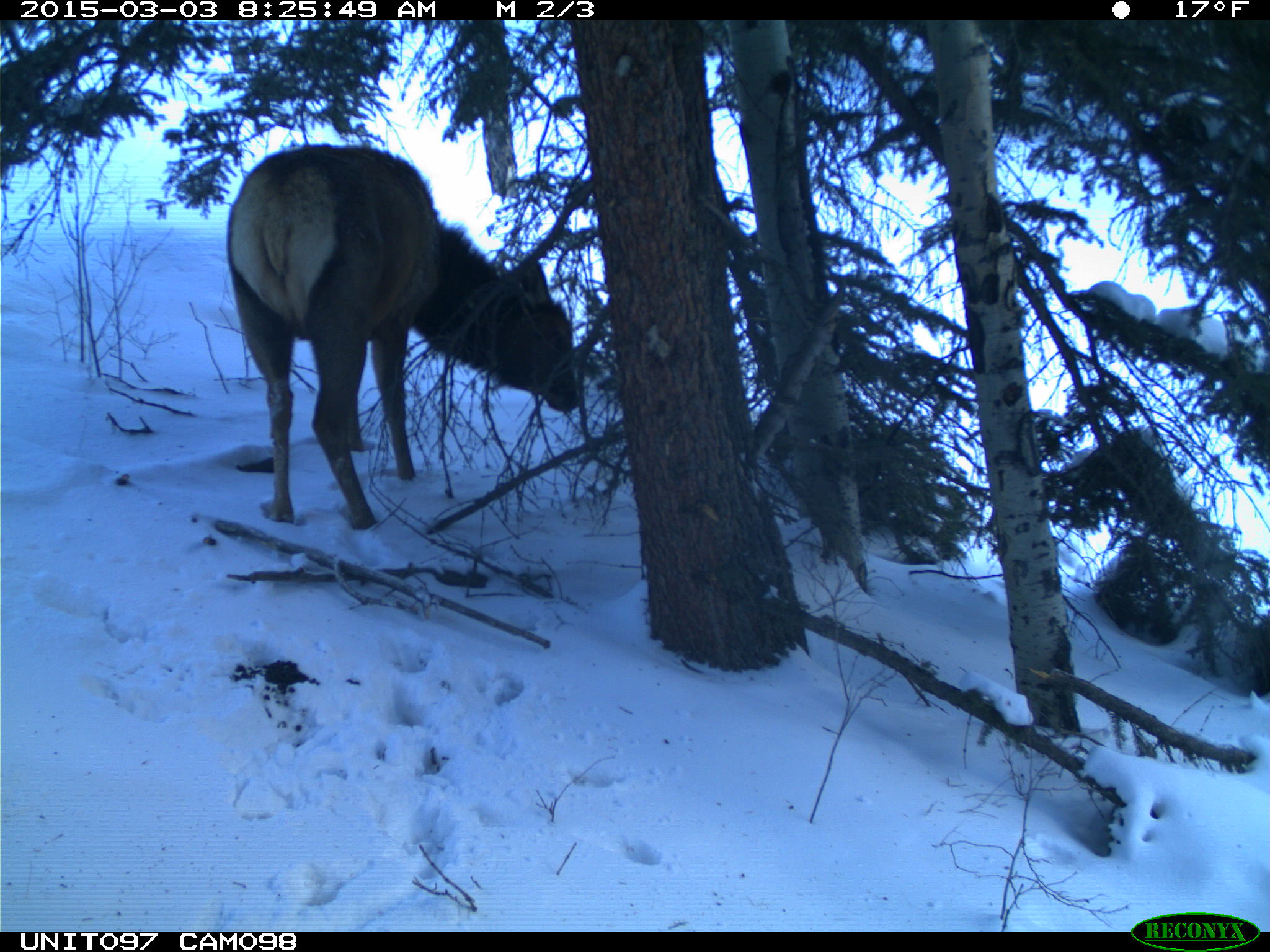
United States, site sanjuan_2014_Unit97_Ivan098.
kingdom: Animalia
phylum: Chordata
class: Mammalia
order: Artiodactyla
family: Cervidae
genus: Cervus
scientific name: Cervus elaphus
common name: red deer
Cervus elaphus (red deer).